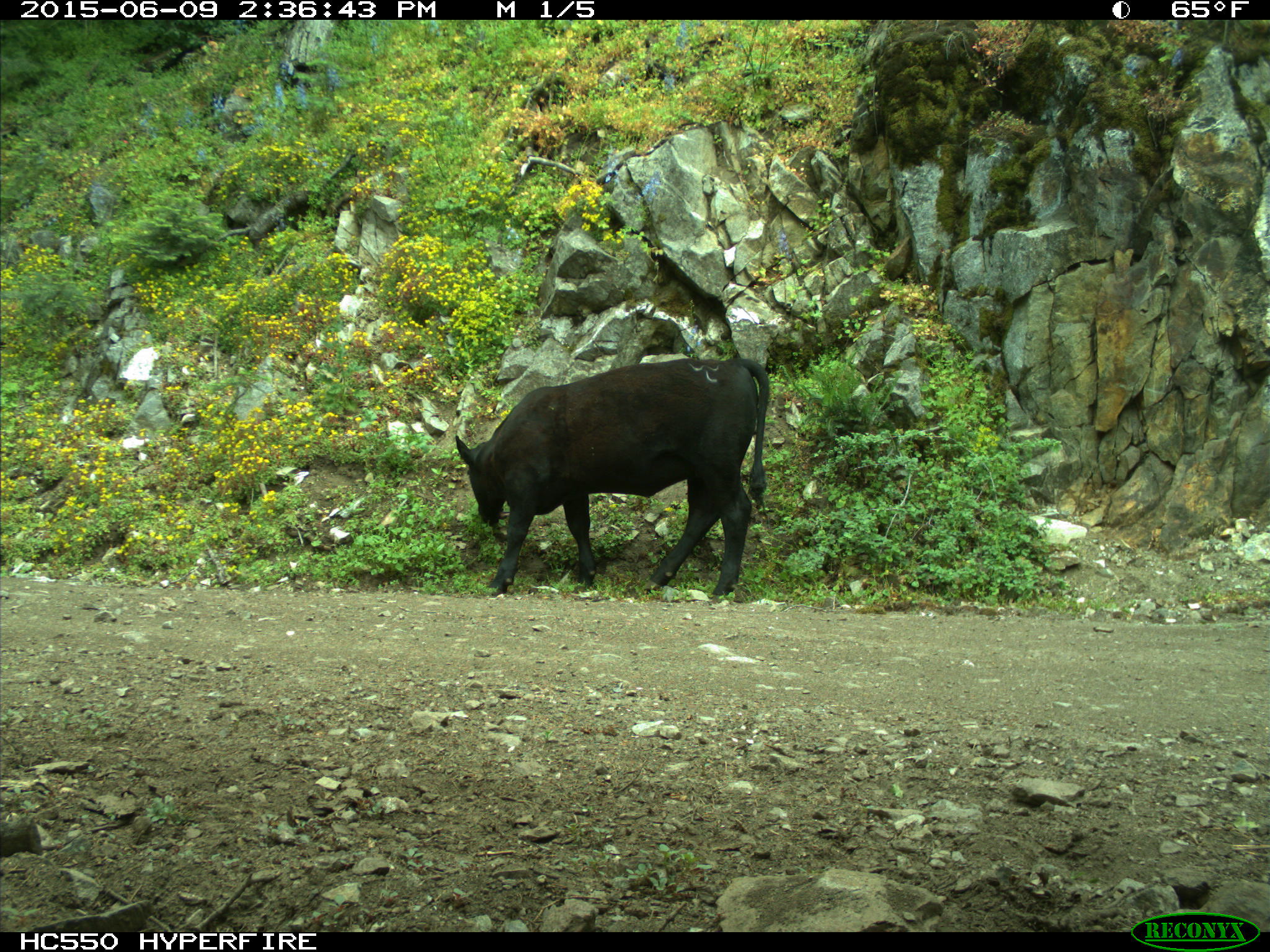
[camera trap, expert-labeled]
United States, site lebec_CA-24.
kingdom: Animalia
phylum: Chordata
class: Mammalia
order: Artiodactyla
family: Bovidae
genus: Bos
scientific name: Bos taurus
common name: domestic cow